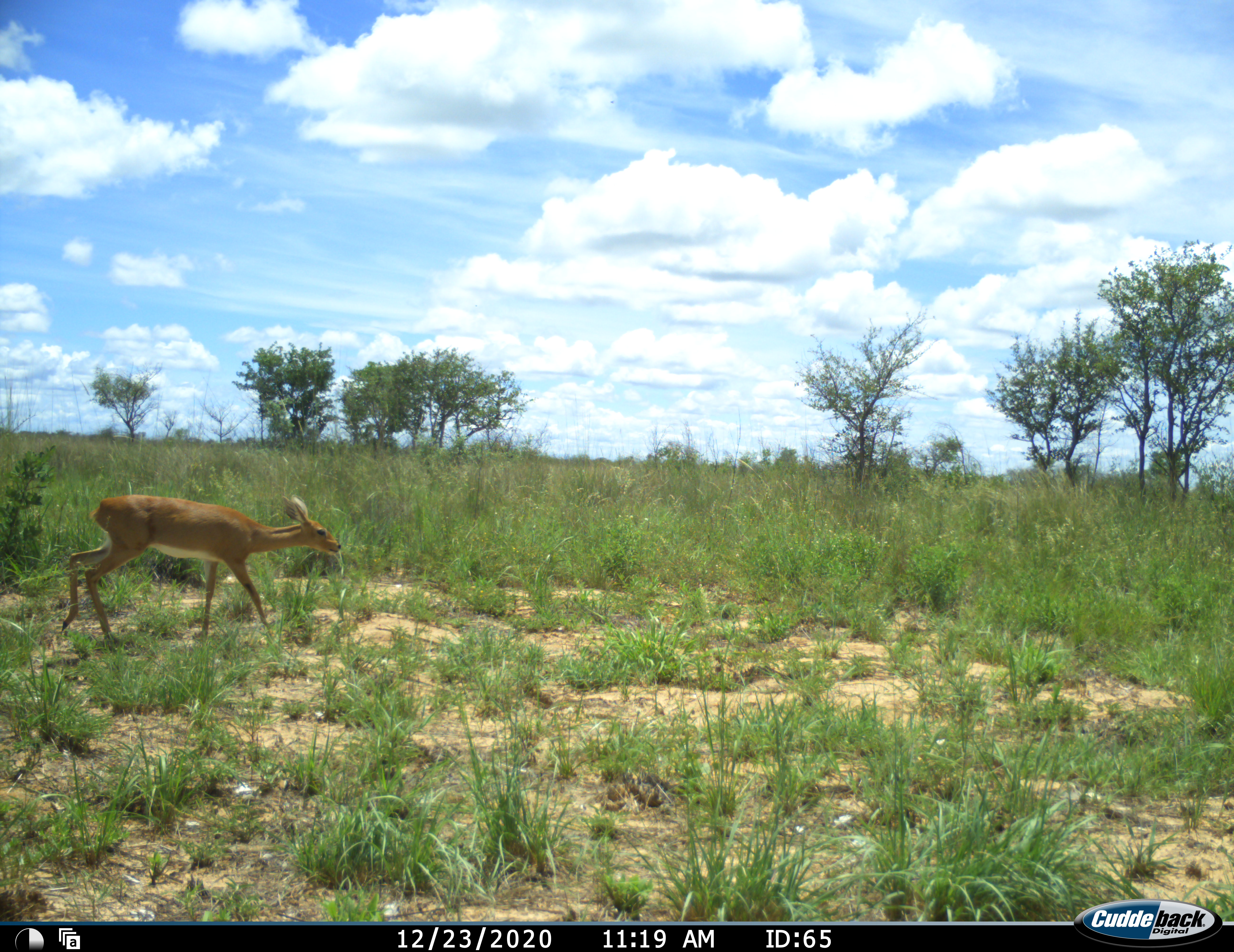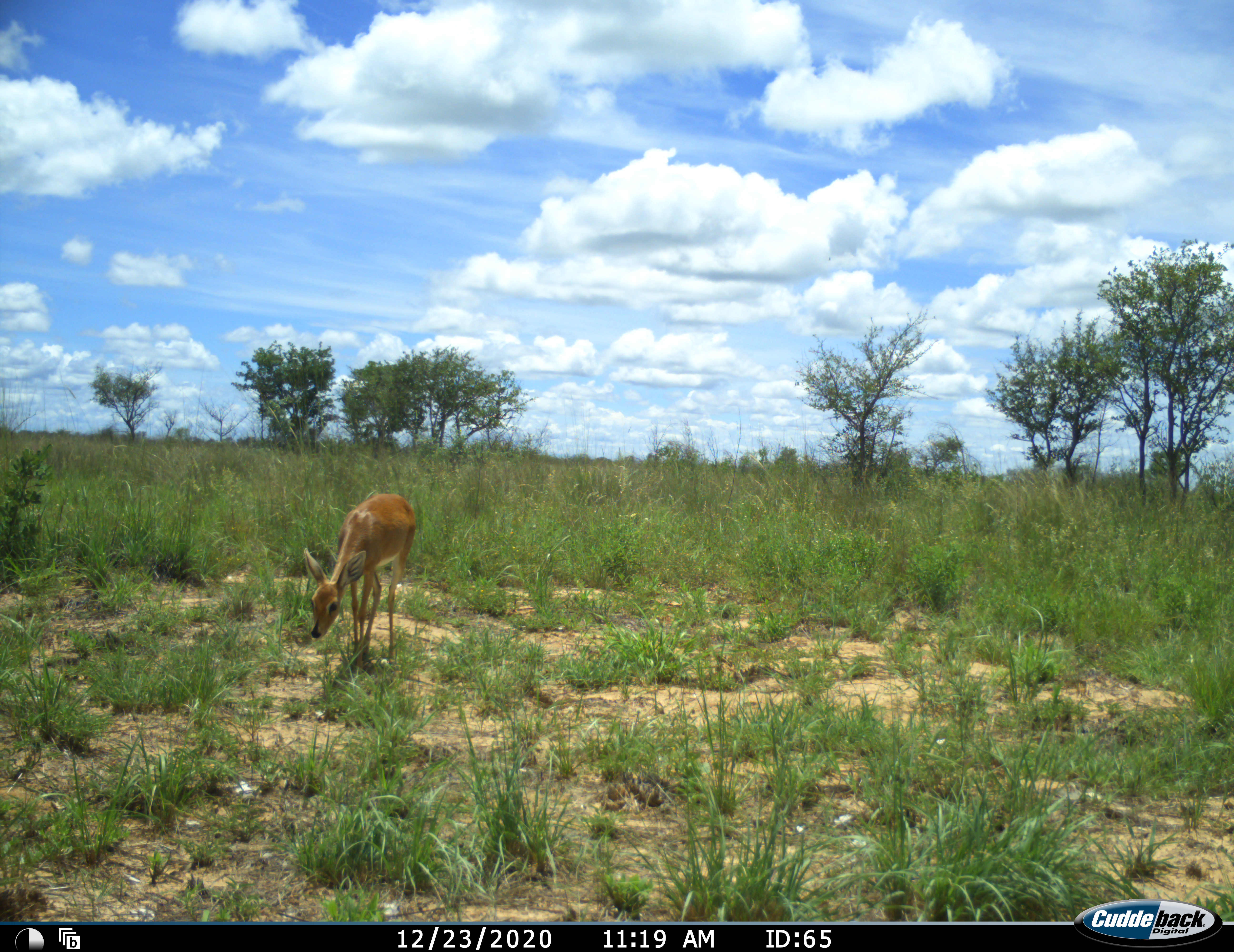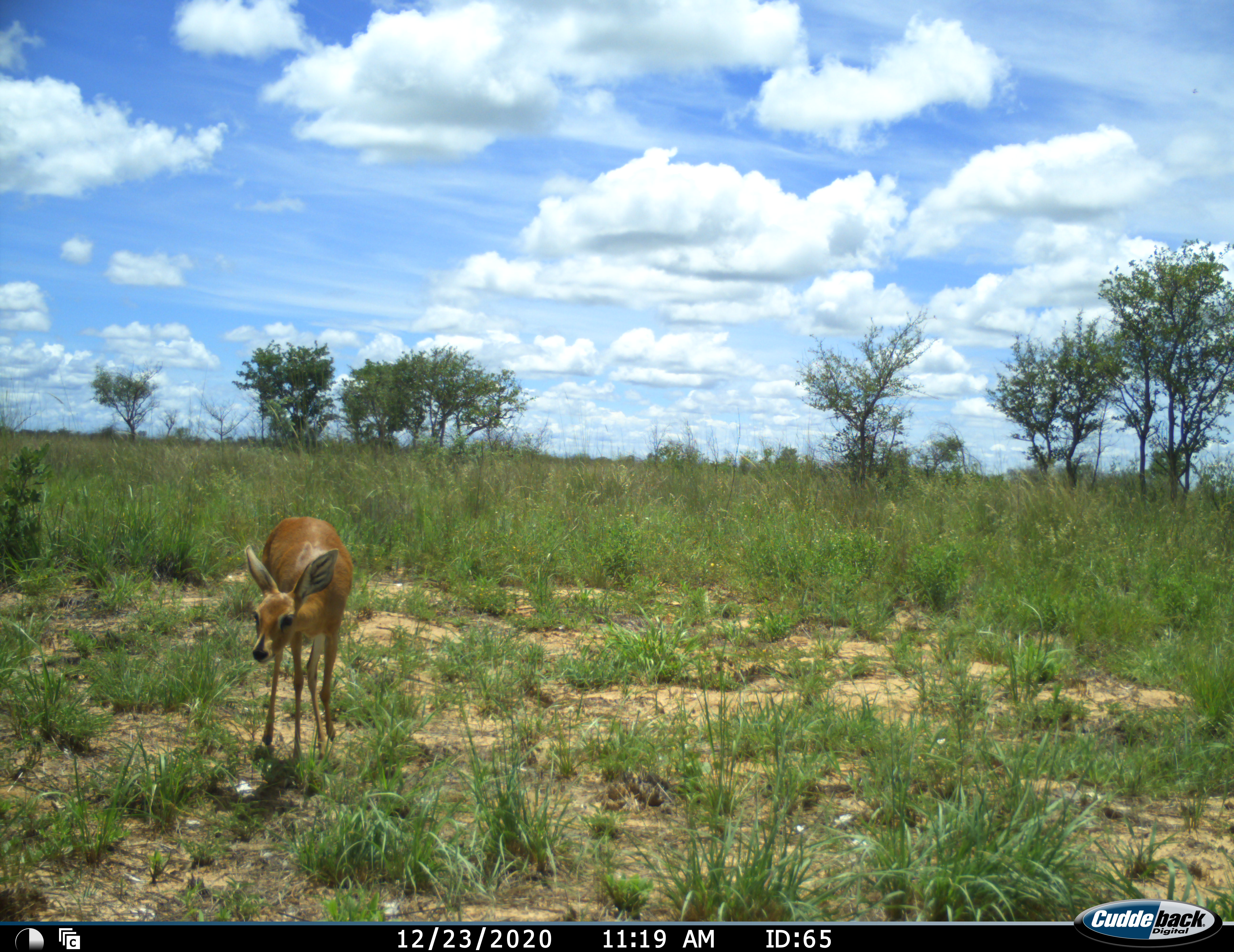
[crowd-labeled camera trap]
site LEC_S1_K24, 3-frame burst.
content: unidentified animal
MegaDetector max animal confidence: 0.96